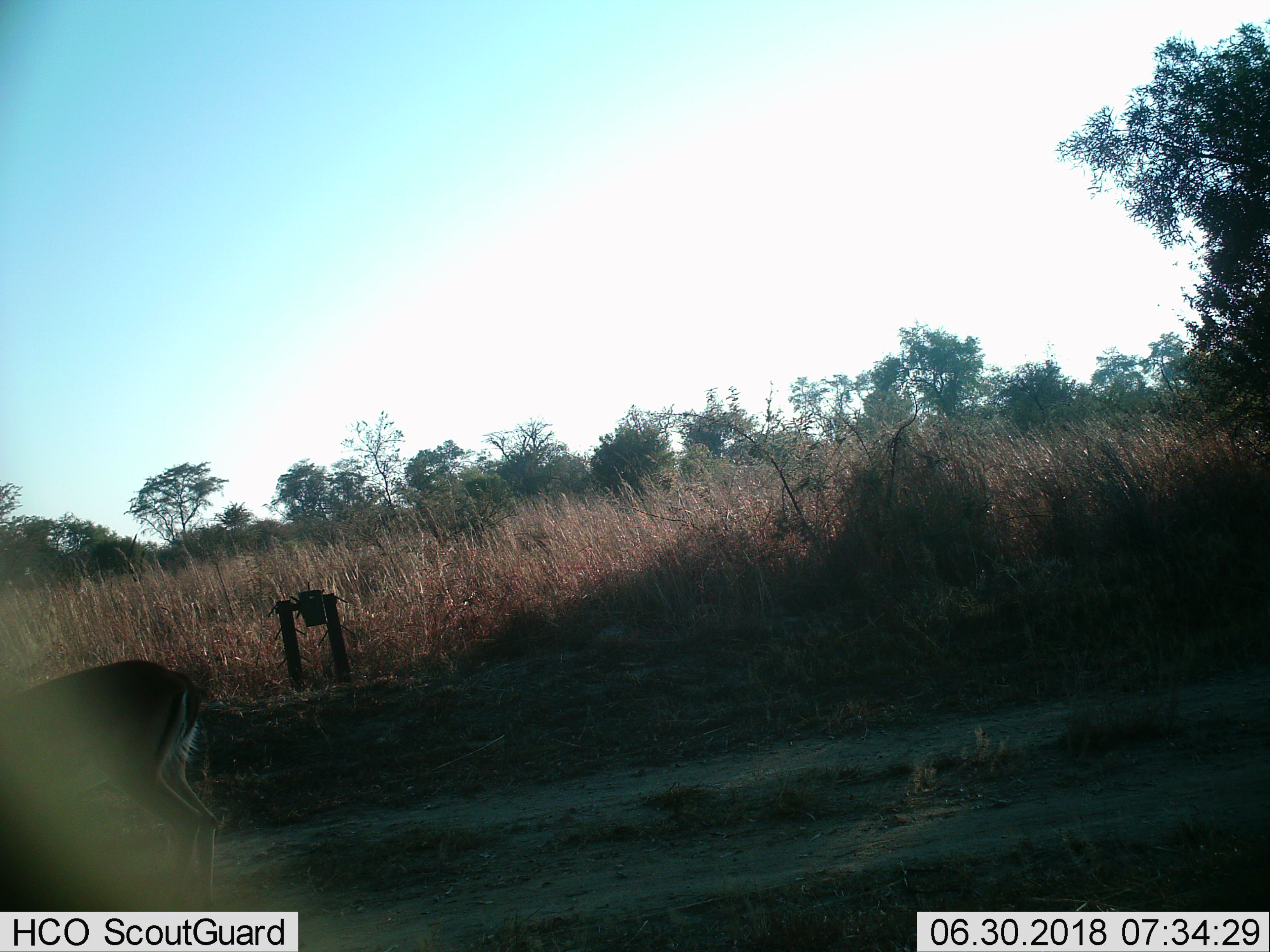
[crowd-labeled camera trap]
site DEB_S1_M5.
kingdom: Animalia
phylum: Chordata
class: Mammalia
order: Artiodactyla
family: Bovidae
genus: Aepyceros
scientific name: Aepyceros melampus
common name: impala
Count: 1.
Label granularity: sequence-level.